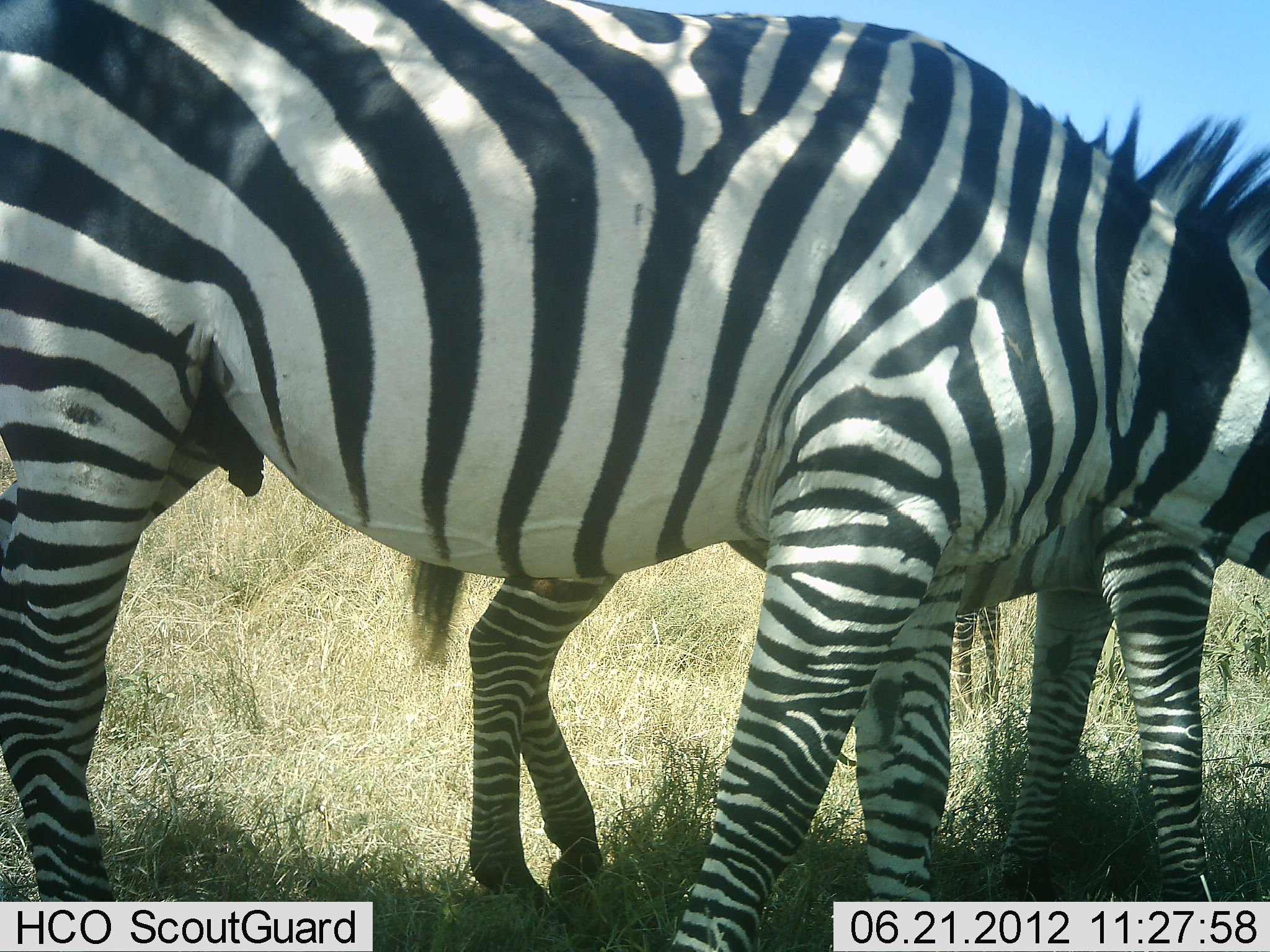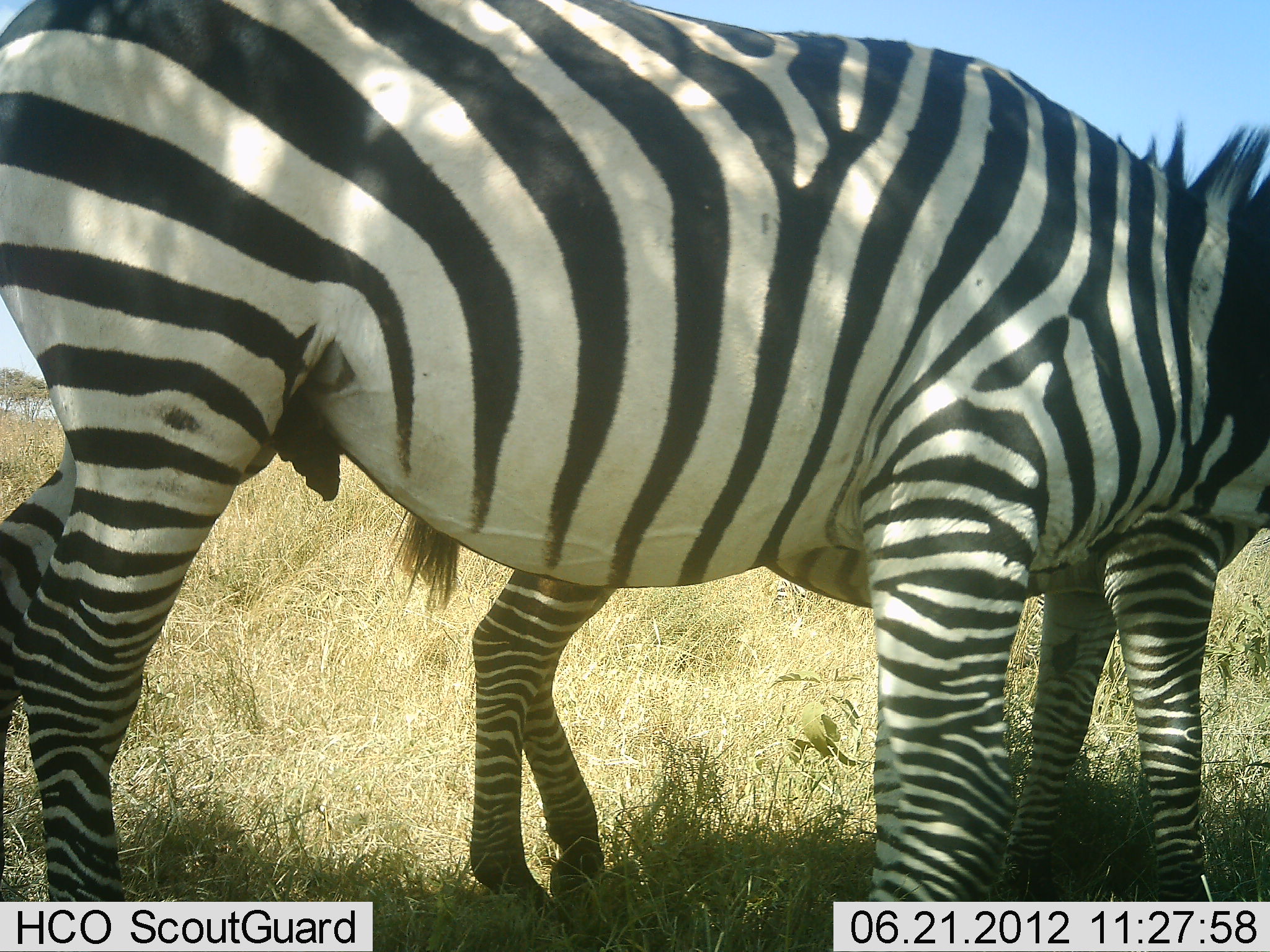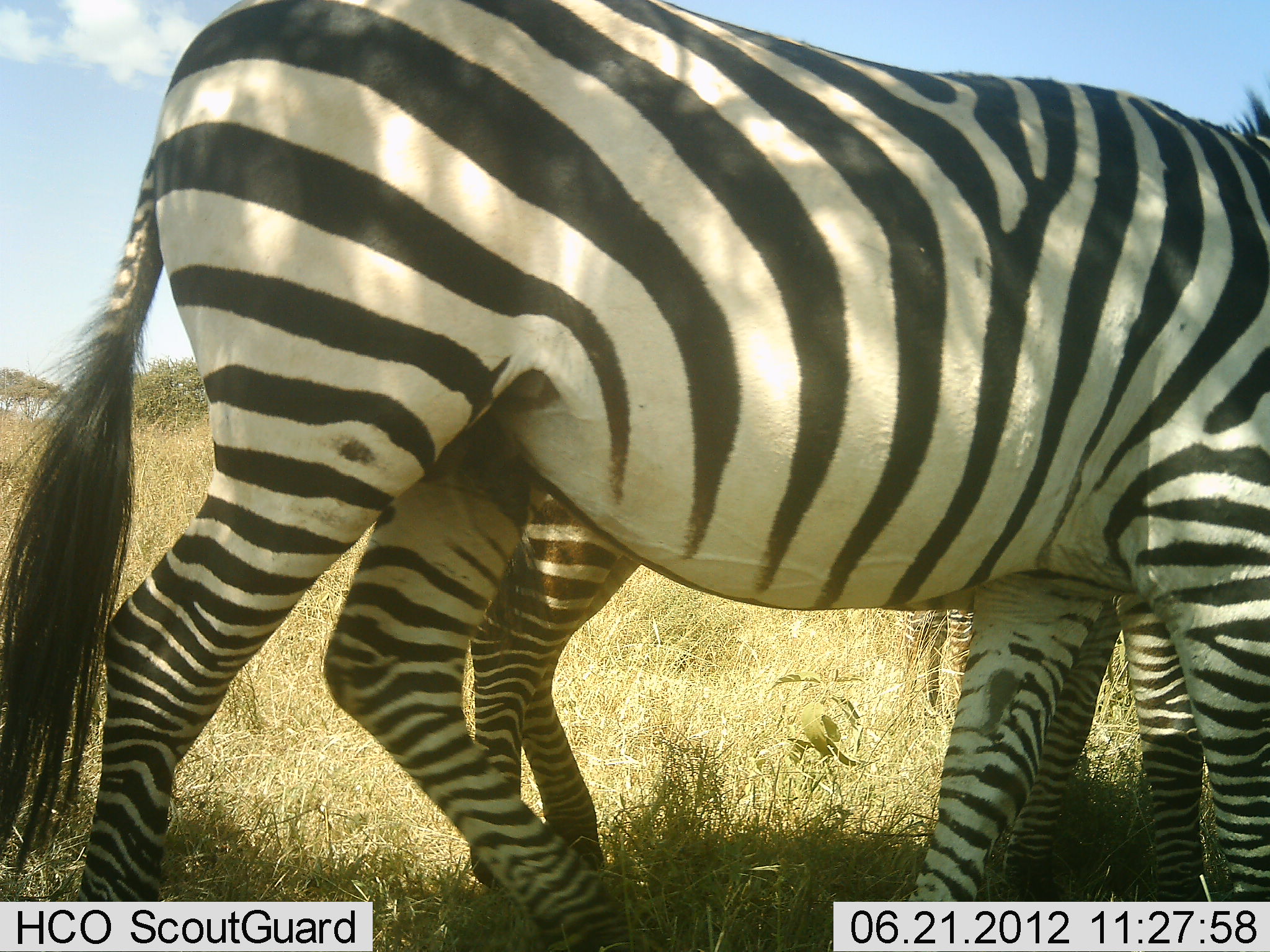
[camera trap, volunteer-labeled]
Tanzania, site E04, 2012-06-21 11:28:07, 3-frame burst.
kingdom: Animalia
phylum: Chordata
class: Mammalia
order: Perissodactyla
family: Equidae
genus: Equus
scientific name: Equus quagga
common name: plains zebra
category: zebra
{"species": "zebra (plains zebra) (Equus quagga)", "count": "2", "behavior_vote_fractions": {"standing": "90%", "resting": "0%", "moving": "40%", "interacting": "0%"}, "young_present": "40%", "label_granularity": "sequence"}